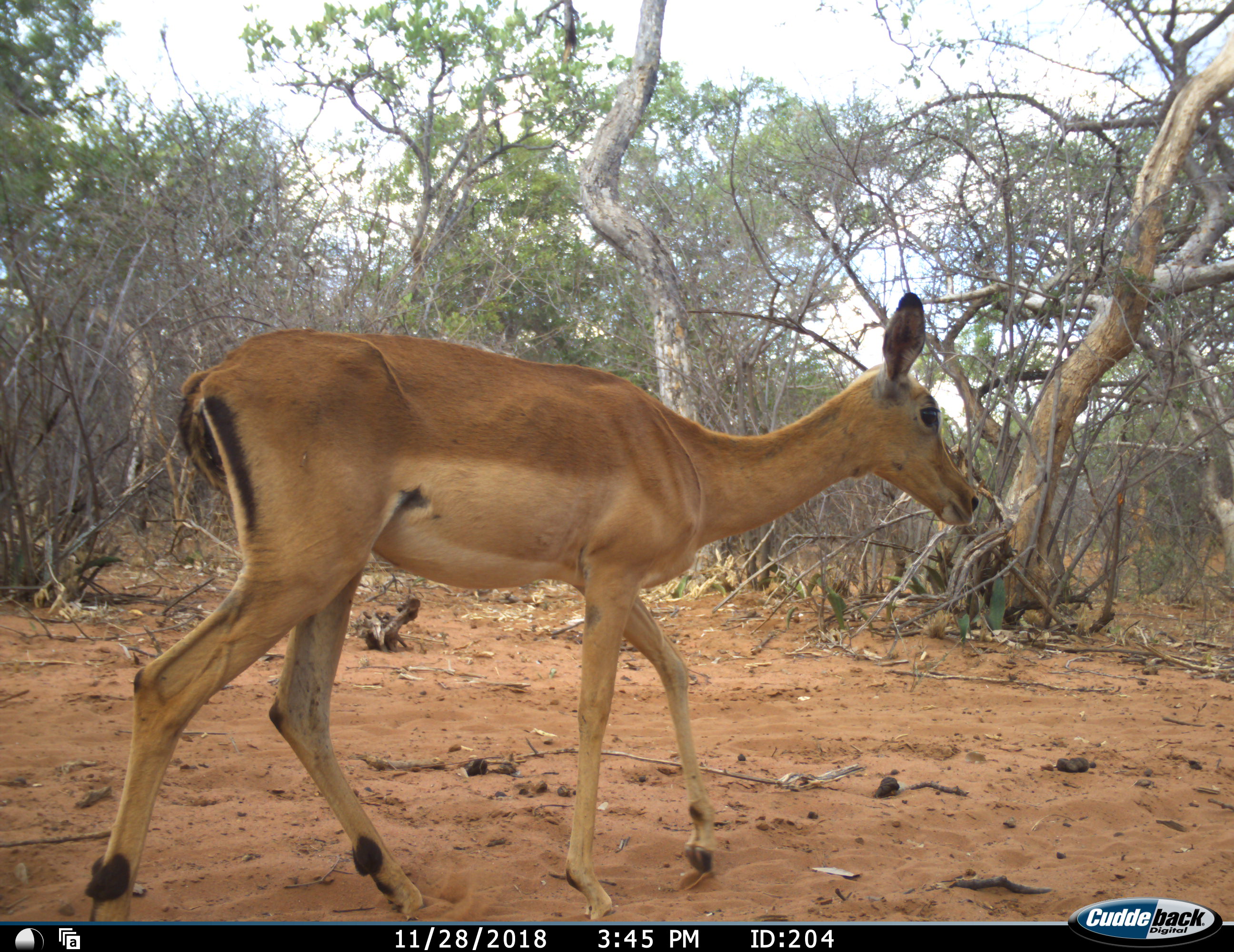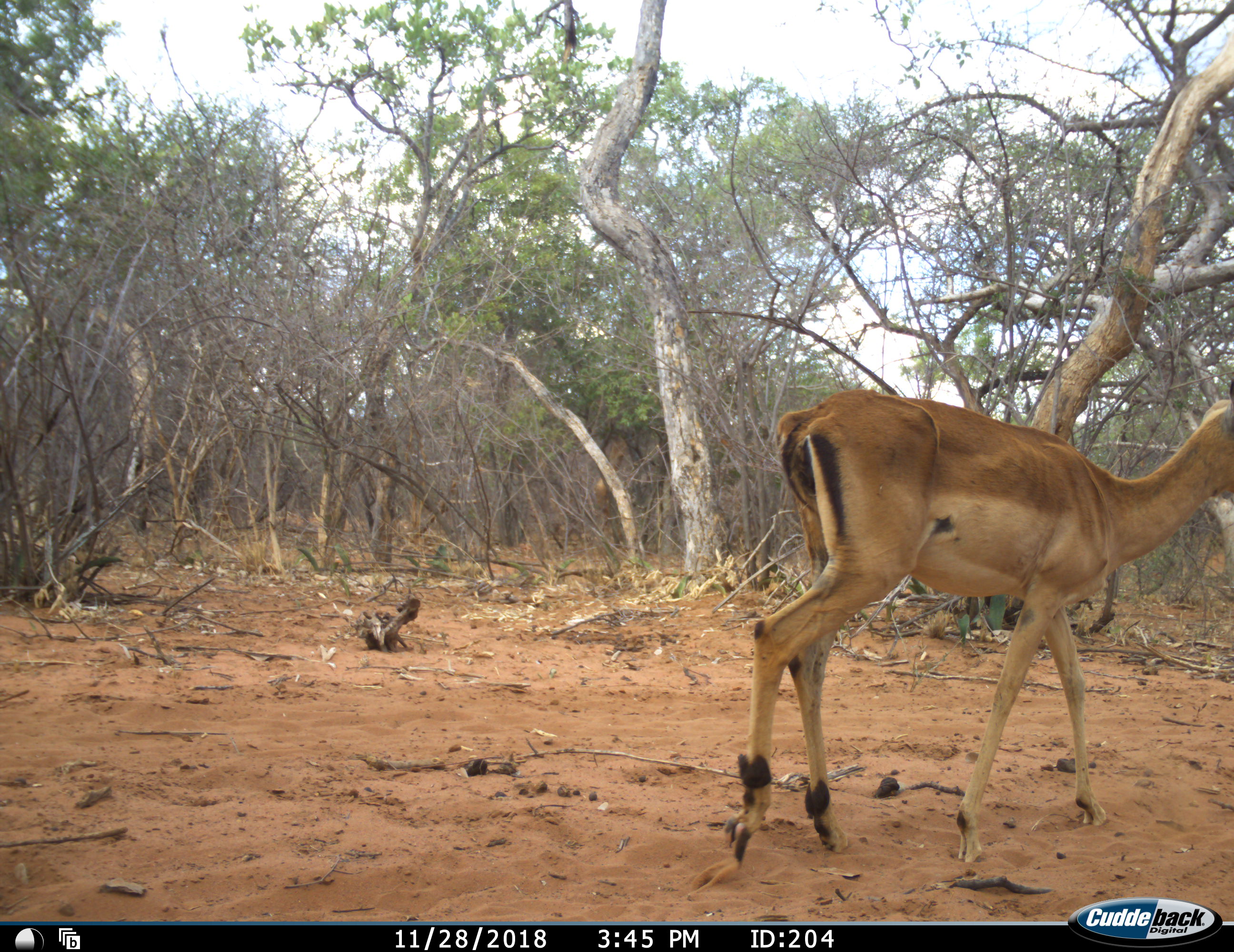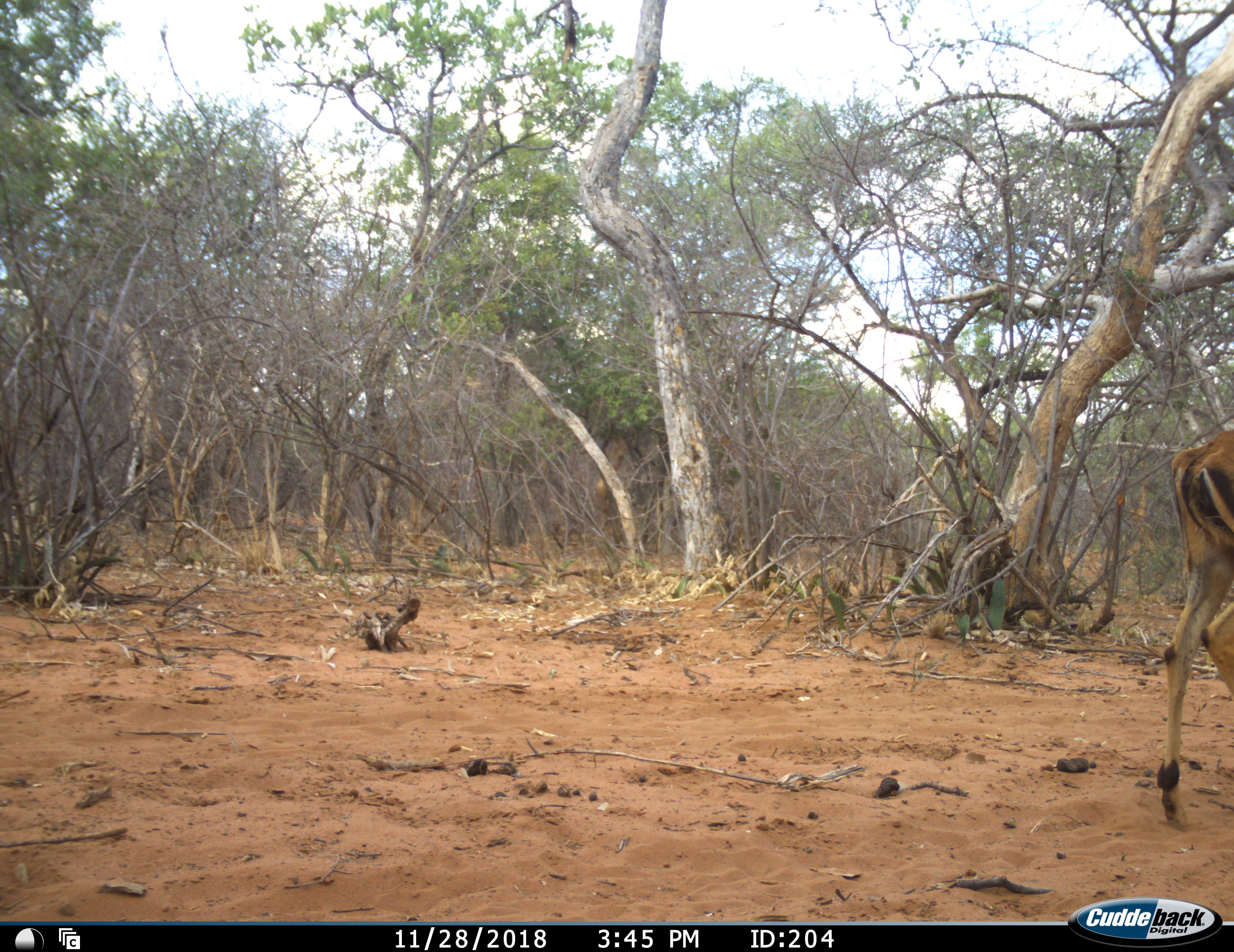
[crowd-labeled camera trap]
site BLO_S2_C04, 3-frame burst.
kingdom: Animalia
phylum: Chordata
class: Mammalia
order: Artiodactyla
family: Bovidae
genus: Aepyceros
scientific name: Aepyceros melampus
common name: impala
Impala (Aepyceros melampus), count 1. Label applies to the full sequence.